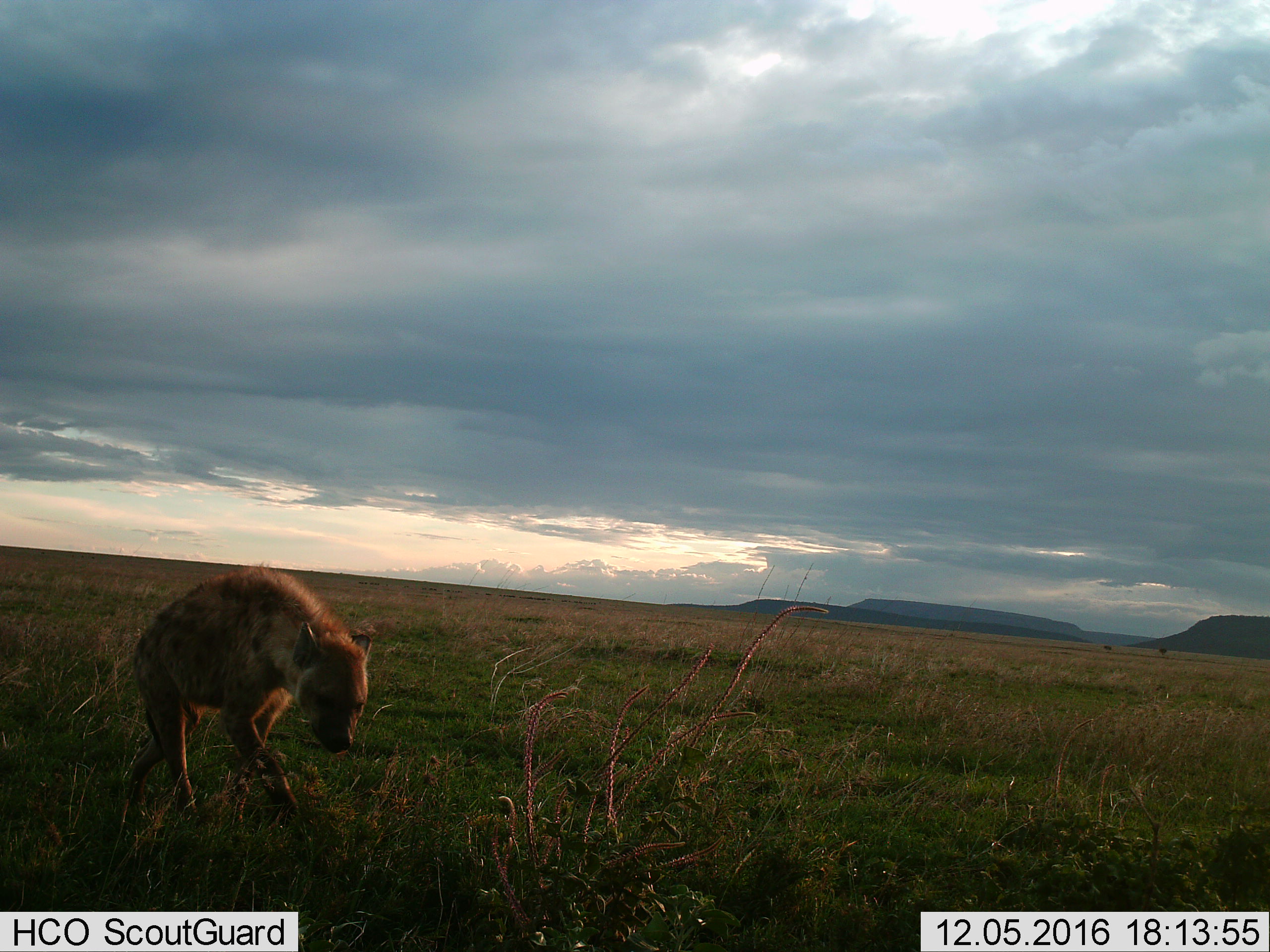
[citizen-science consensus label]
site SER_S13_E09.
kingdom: Animalia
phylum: Chordata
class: Mammalia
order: Carnivora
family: Hyaenidae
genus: Crocuta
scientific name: Crocuta crocuta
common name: spotted hyena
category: hyenaspotted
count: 1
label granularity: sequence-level